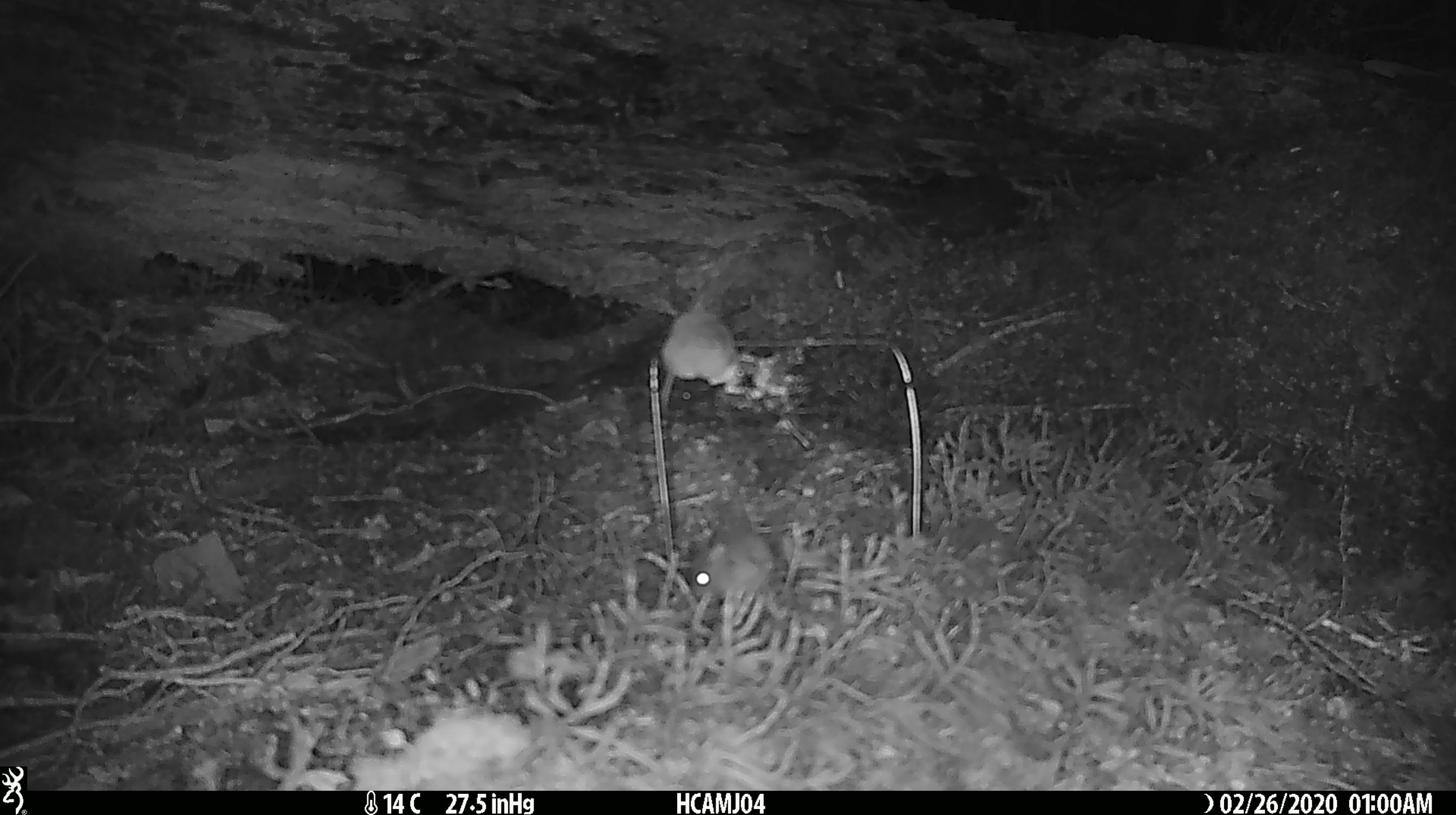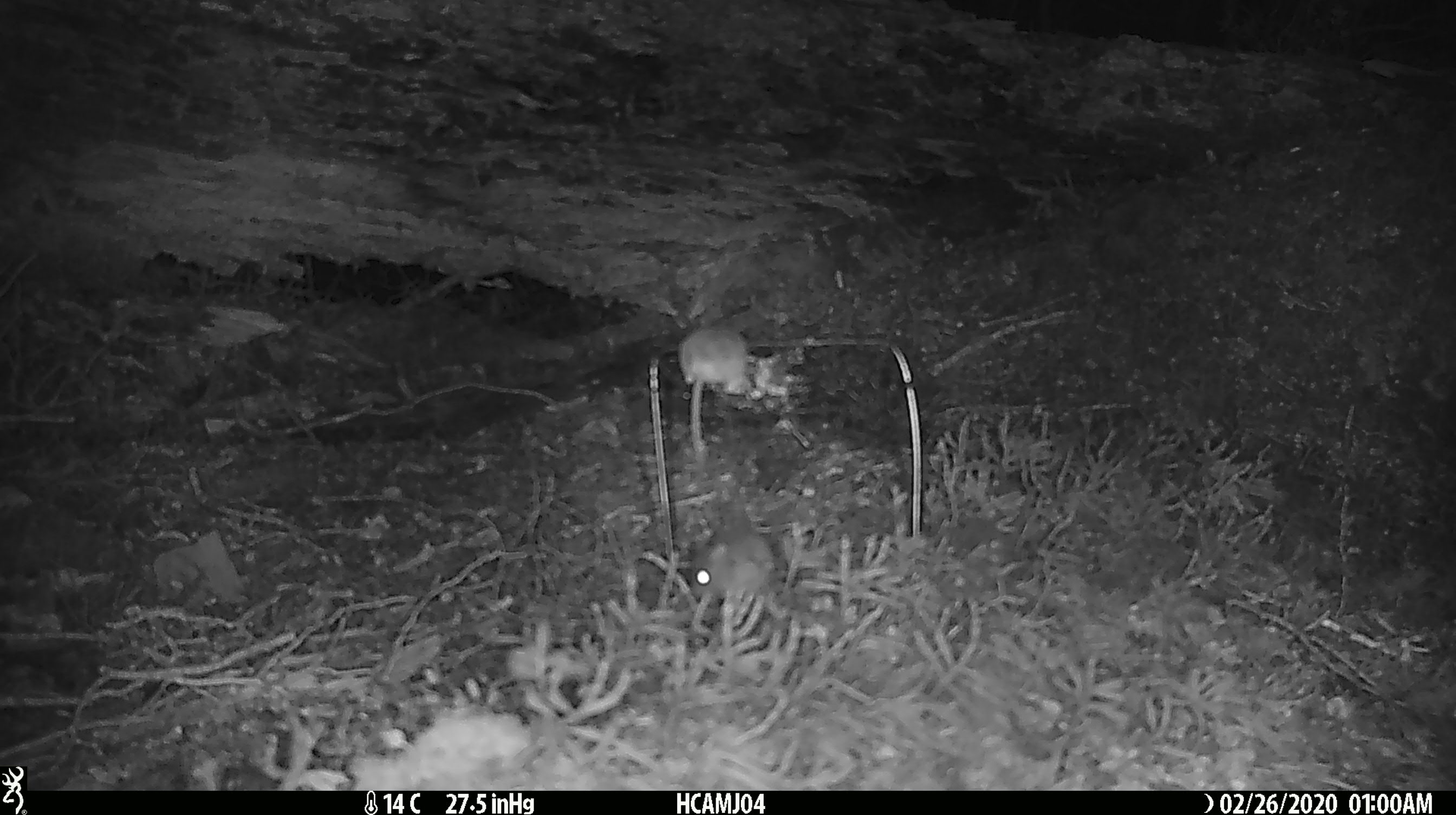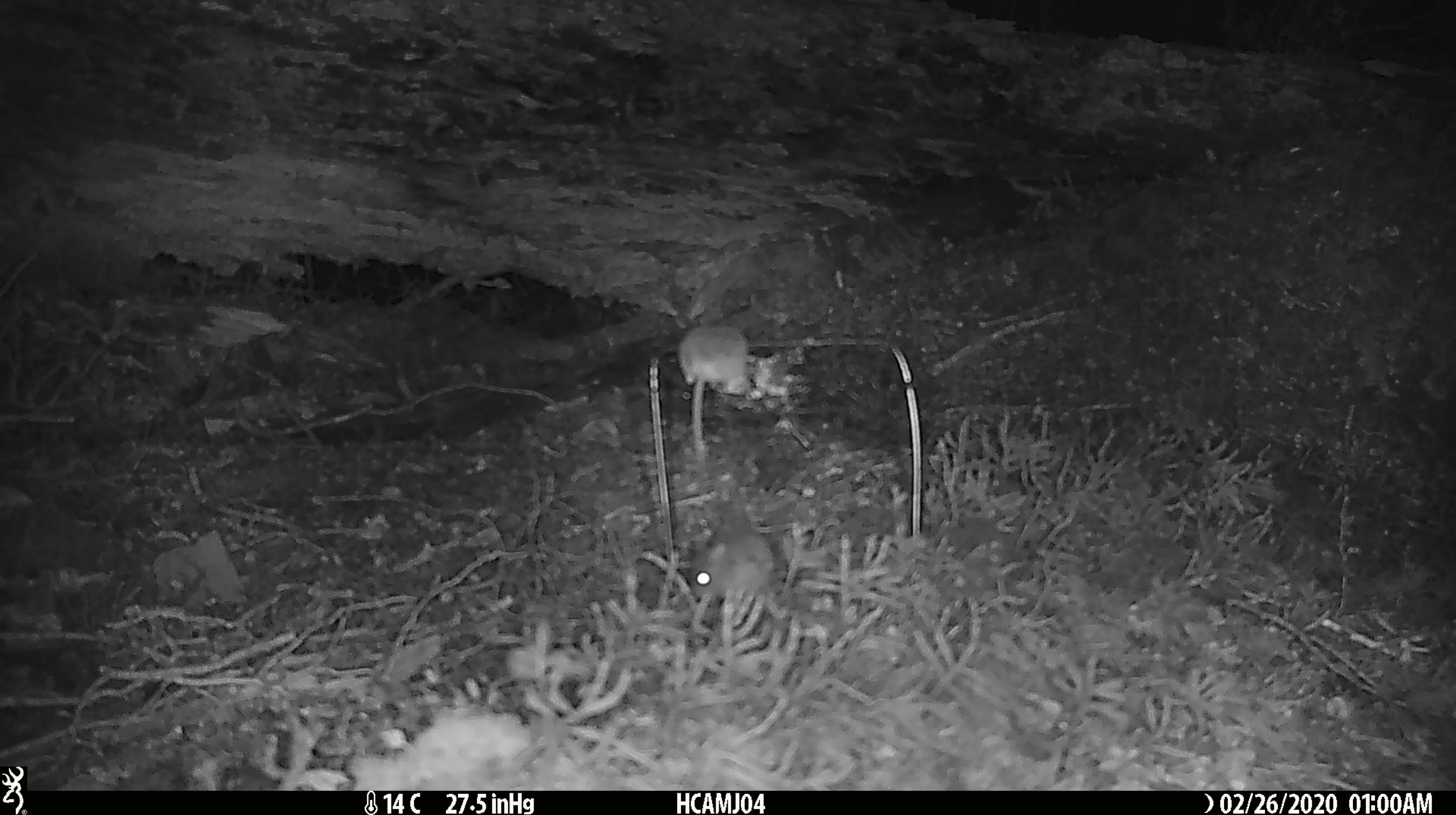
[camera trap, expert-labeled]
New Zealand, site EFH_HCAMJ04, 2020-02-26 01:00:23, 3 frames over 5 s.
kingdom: Animalia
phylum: Chordata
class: Mammalia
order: Rodentia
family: Muridae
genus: Mus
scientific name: Mus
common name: mouse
Mouse (Mus).